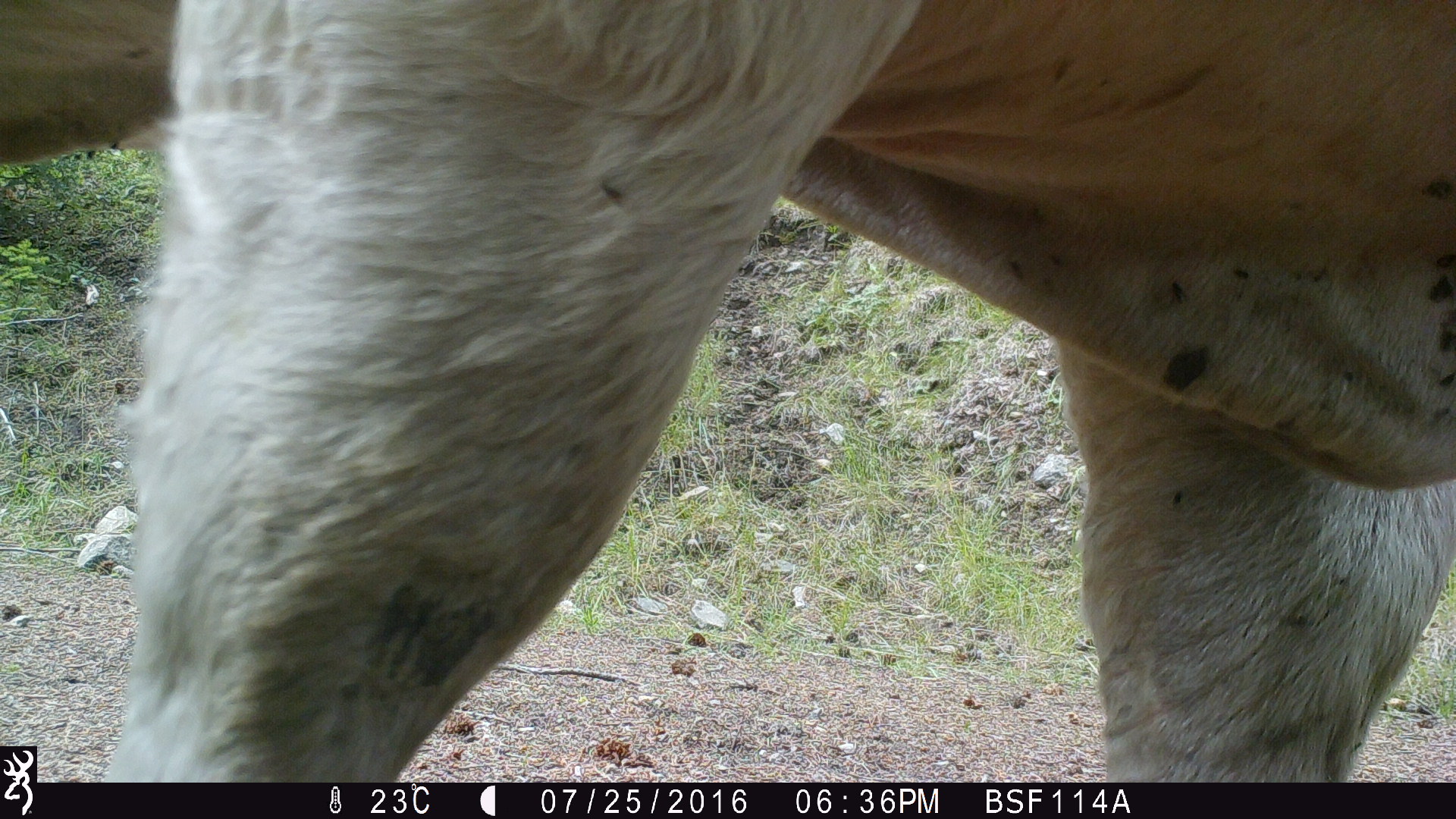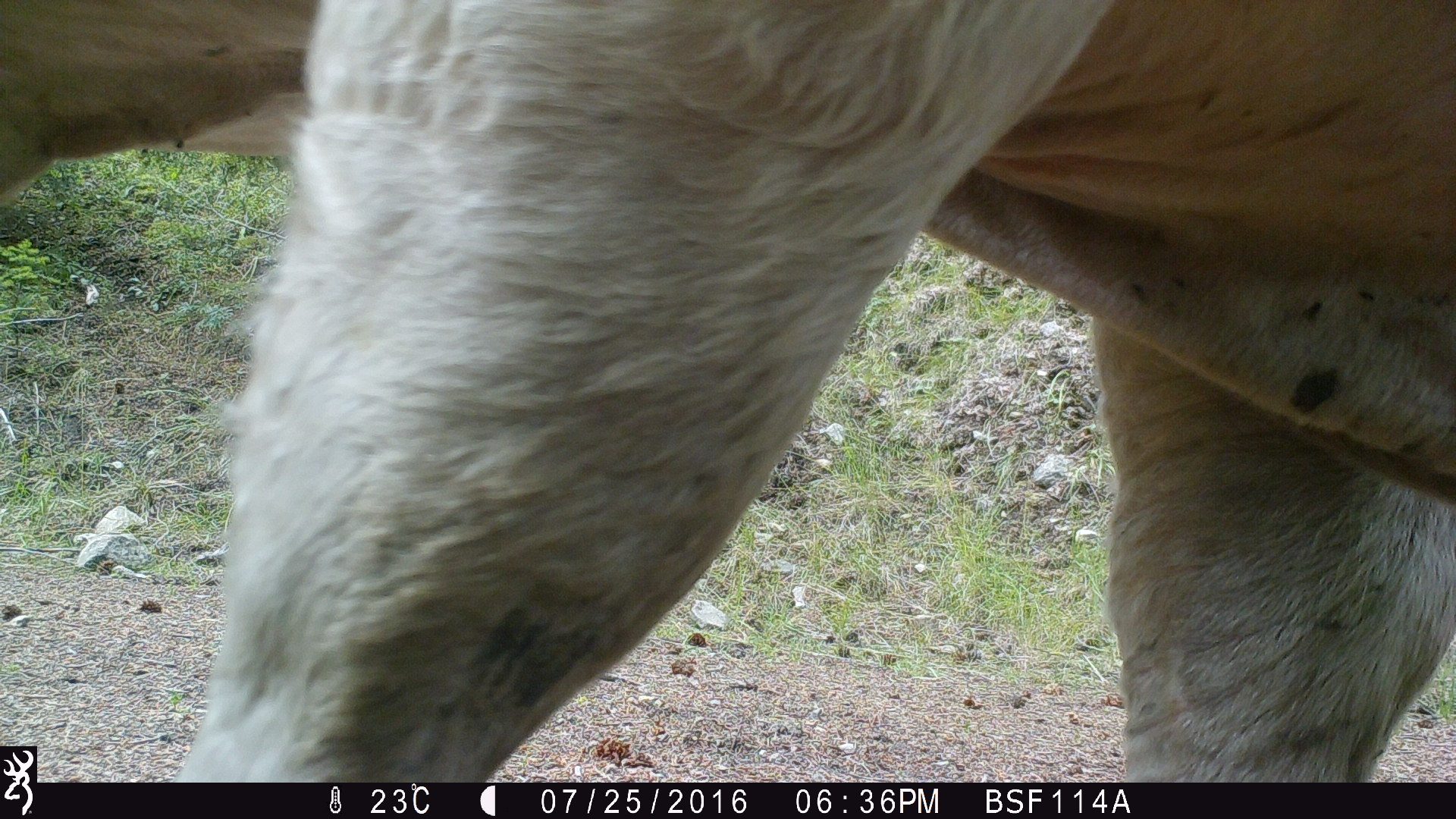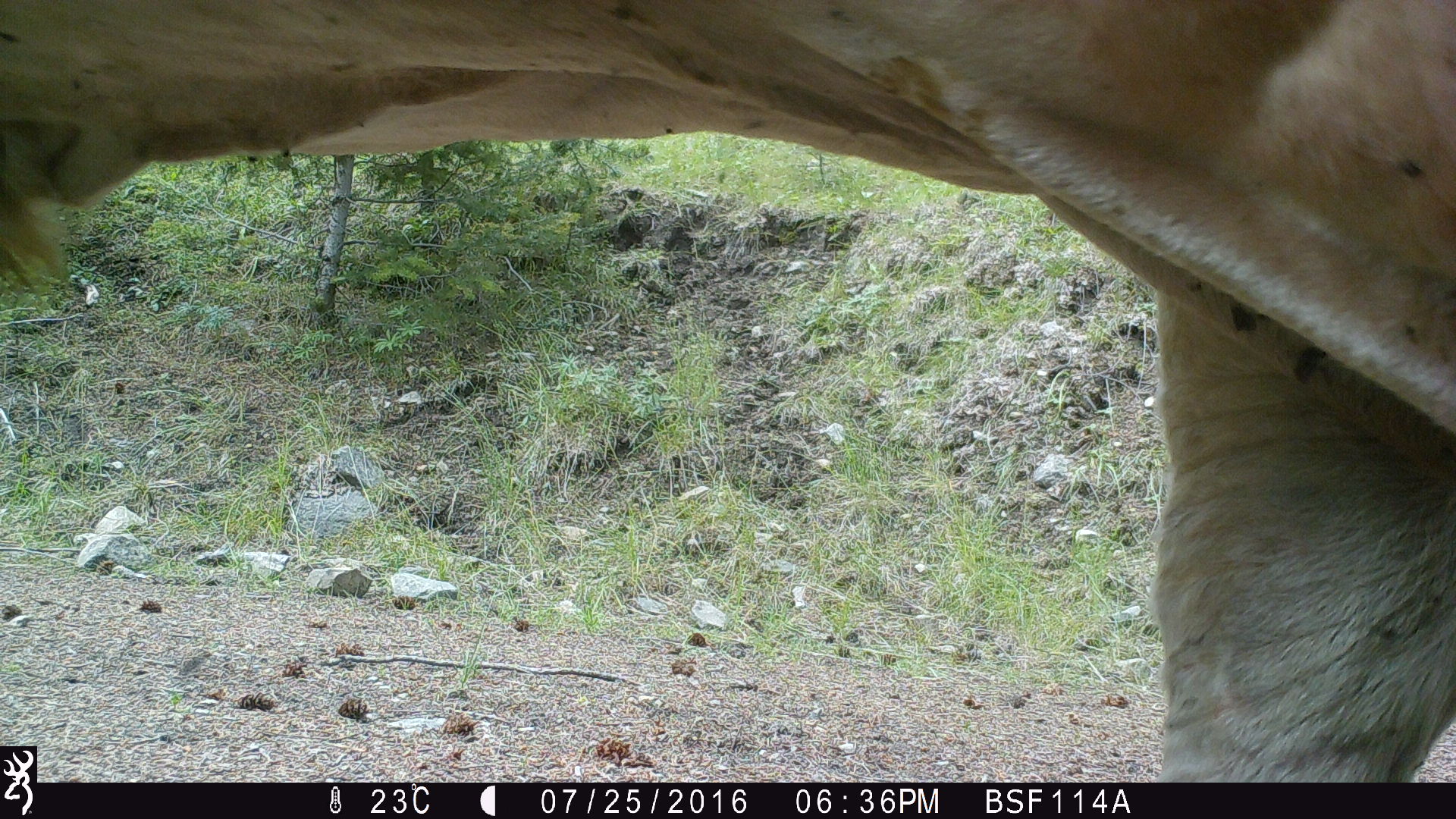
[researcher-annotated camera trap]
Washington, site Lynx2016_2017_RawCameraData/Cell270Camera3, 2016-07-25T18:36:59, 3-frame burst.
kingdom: Animalia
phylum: Chordata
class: Mammalia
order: Artiodactyla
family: Bovidae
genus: Bos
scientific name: Bos taurus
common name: domestic cattle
Domestic cattle (Bos taurus). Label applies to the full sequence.